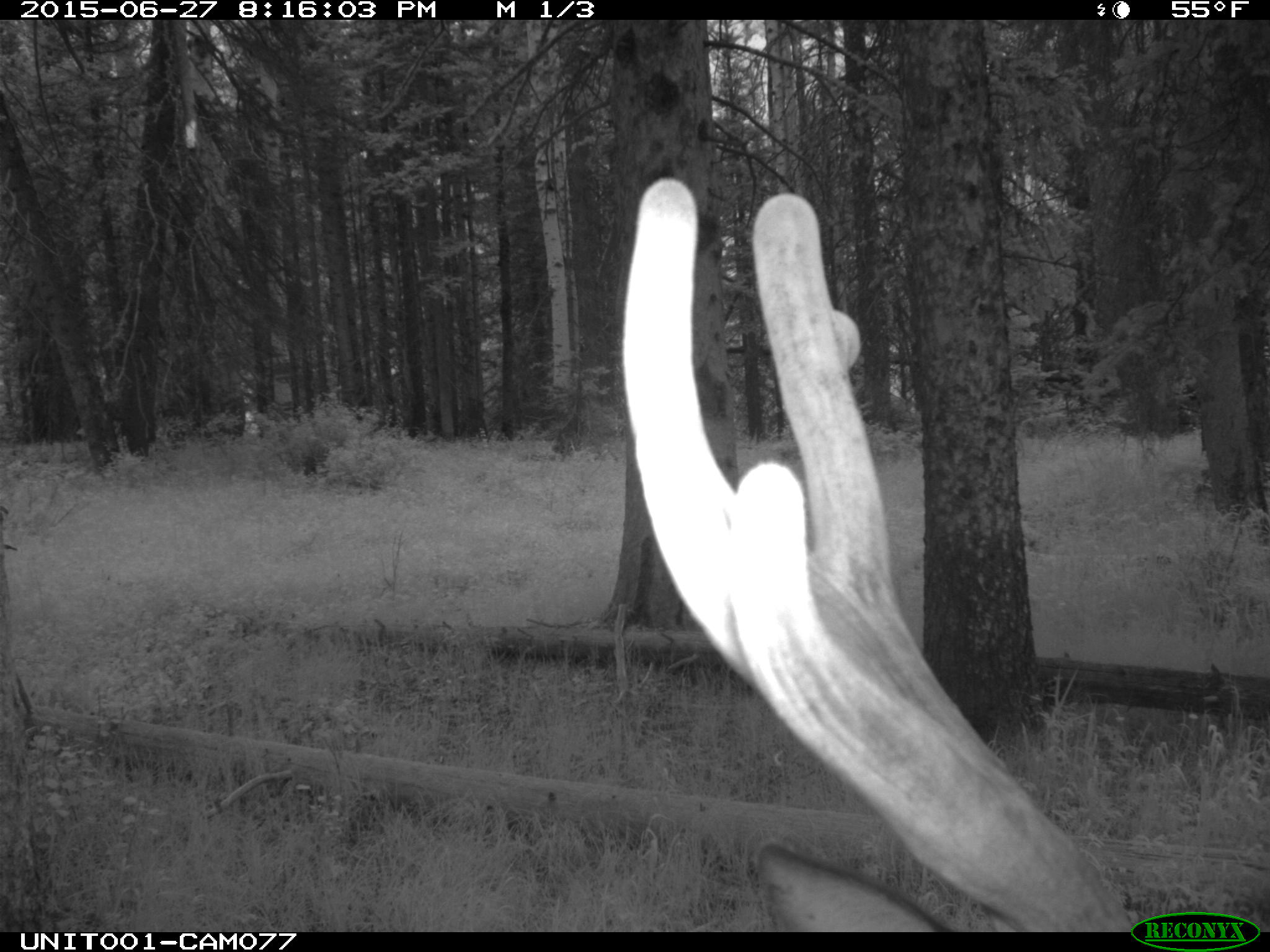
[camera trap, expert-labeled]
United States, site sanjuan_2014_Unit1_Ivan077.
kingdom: Animalia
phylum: Chordata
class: Mammalia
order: Artiodactyla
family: Cervidae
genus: Cervus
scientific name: Cervus elaphus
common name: red deer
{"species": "Cervus elaphus (red deer)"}